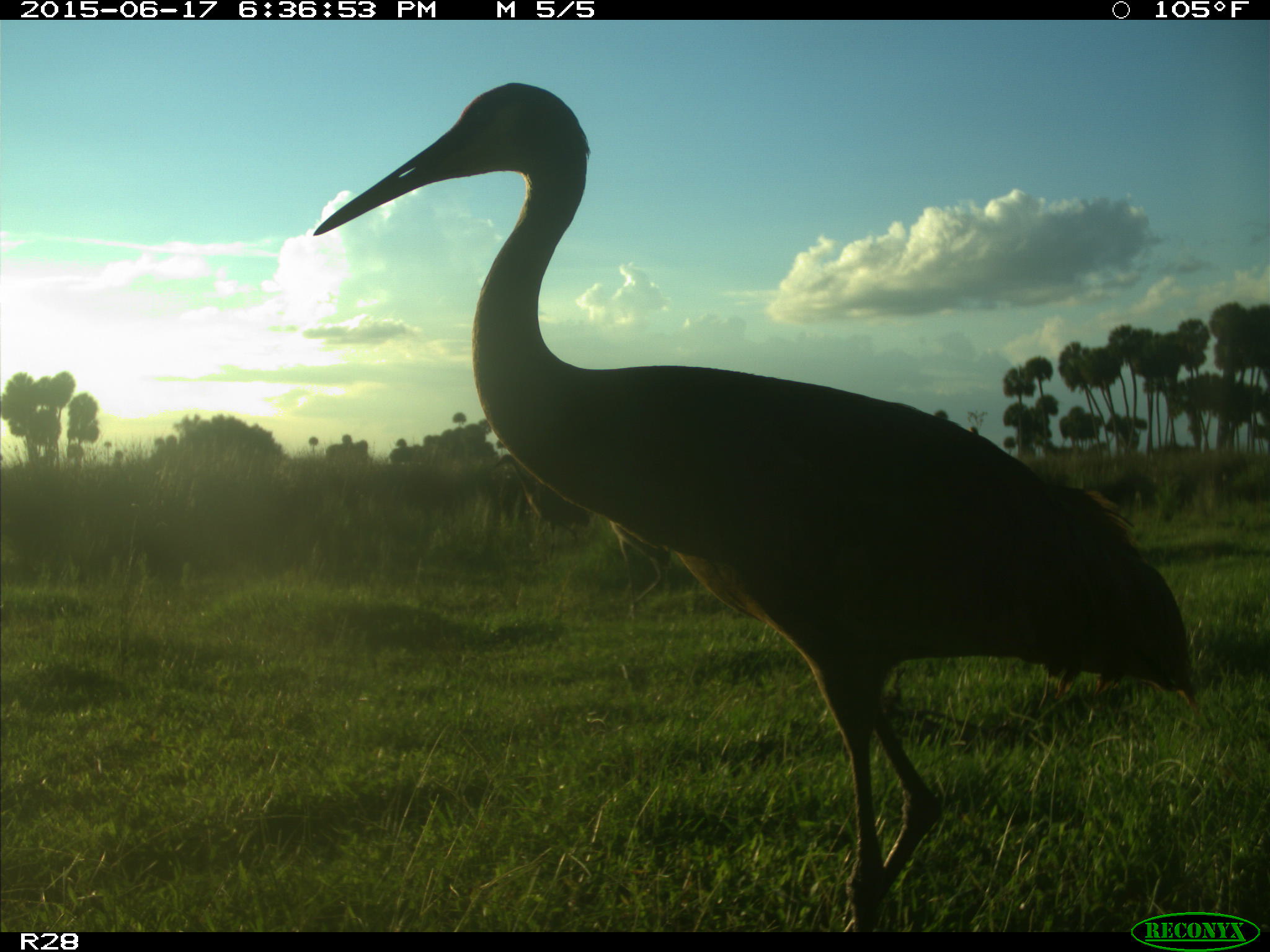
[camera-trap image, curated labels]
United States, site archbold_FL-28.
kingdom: Animalia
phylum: Chordata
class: Aves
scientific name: Aves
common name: birds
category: unidentified bird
Unidentified bird (birds) (Aves).